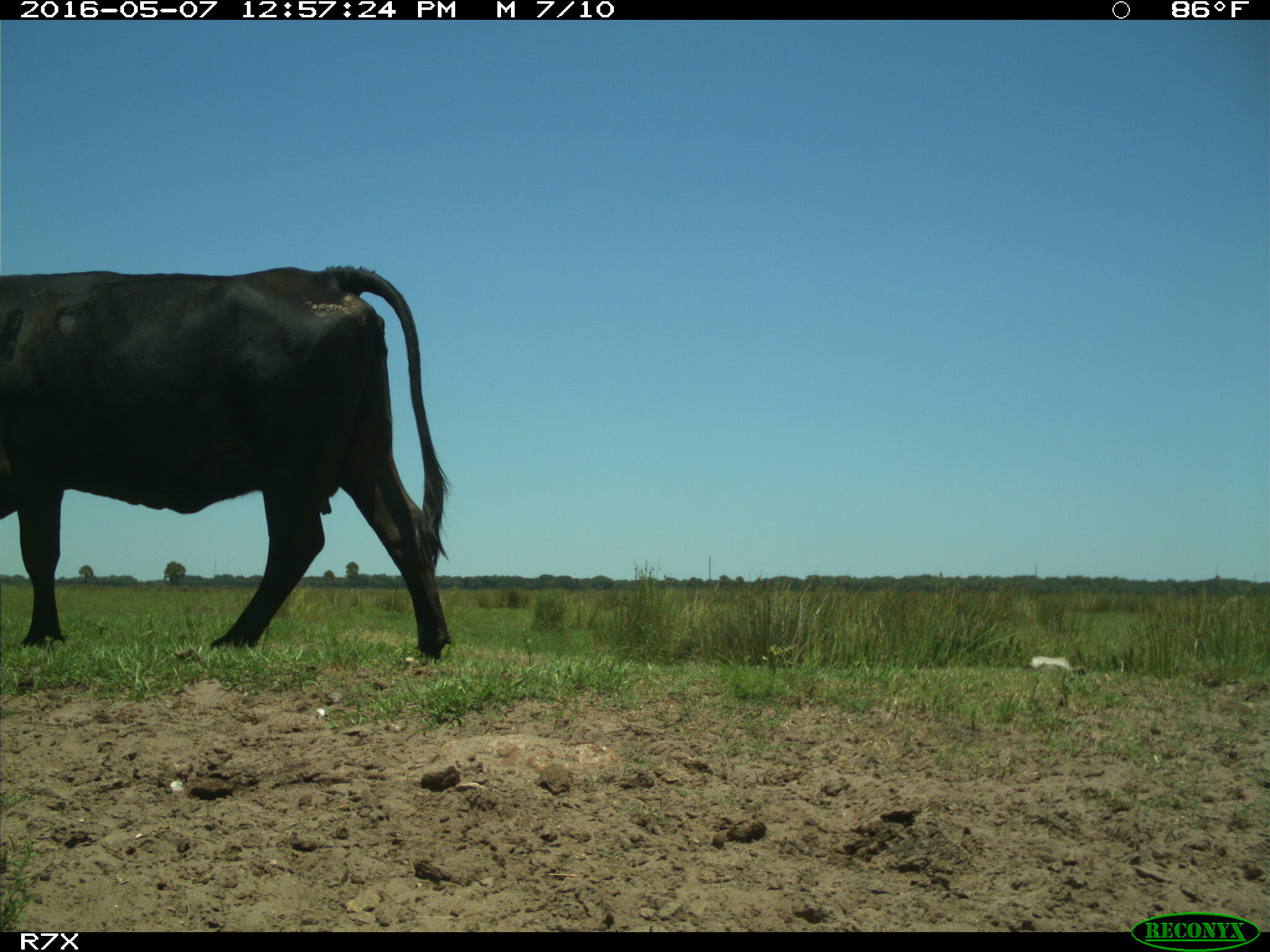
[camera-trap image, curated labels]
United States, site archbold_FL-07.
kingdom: Animalia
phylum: Chordata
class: Mammalia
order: Artiodactyla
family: Bovidae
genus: Bos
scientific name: Bos taurus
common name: domestic cow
Bos taurus (domestic cow).